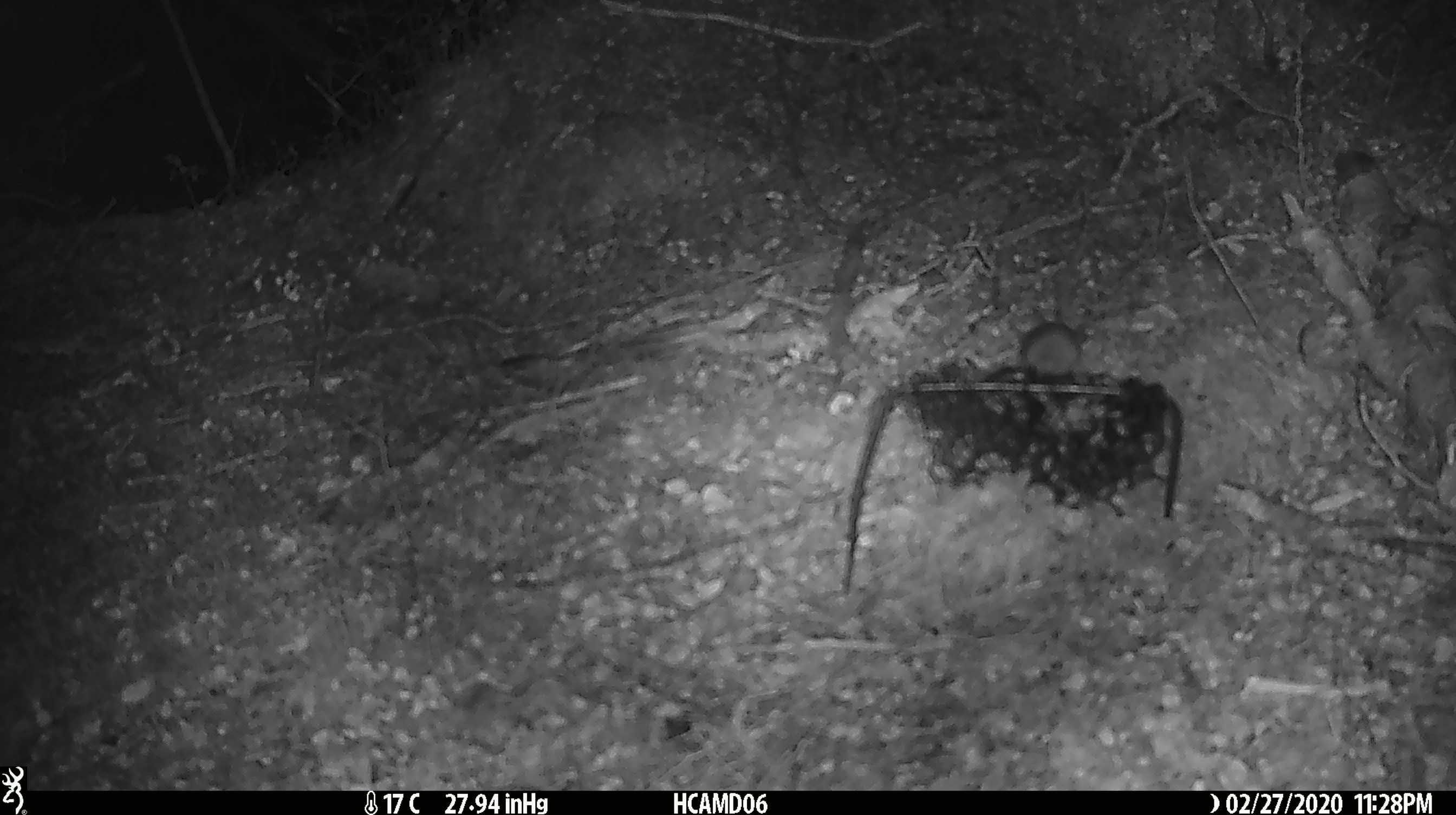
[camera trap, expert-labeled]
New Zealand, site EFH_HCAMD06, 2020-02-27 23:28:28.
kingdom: Animalia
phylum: Chordata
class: Mammalia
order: Rodentia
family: Muridae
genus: Mus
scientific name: Mus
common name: mouse